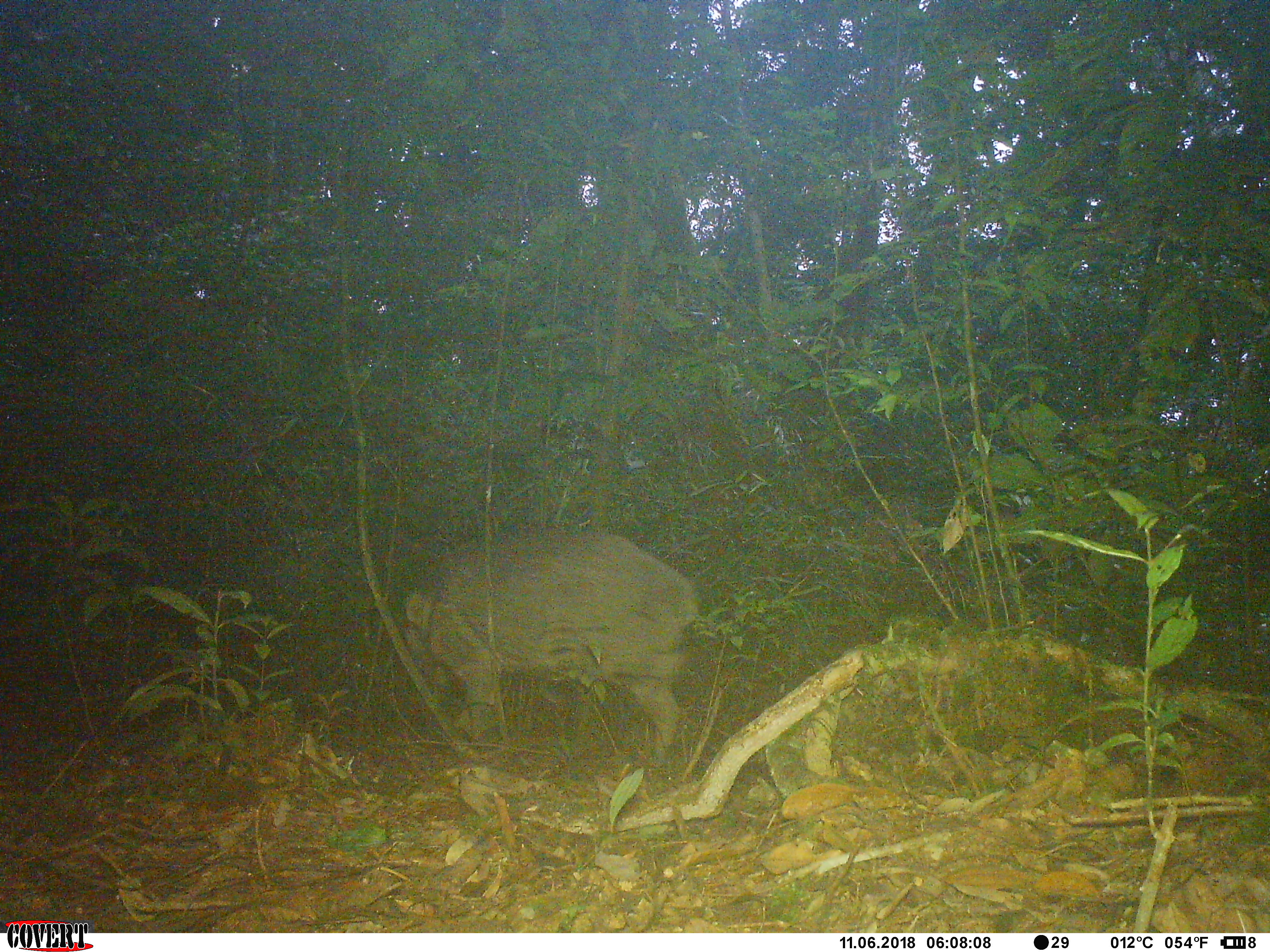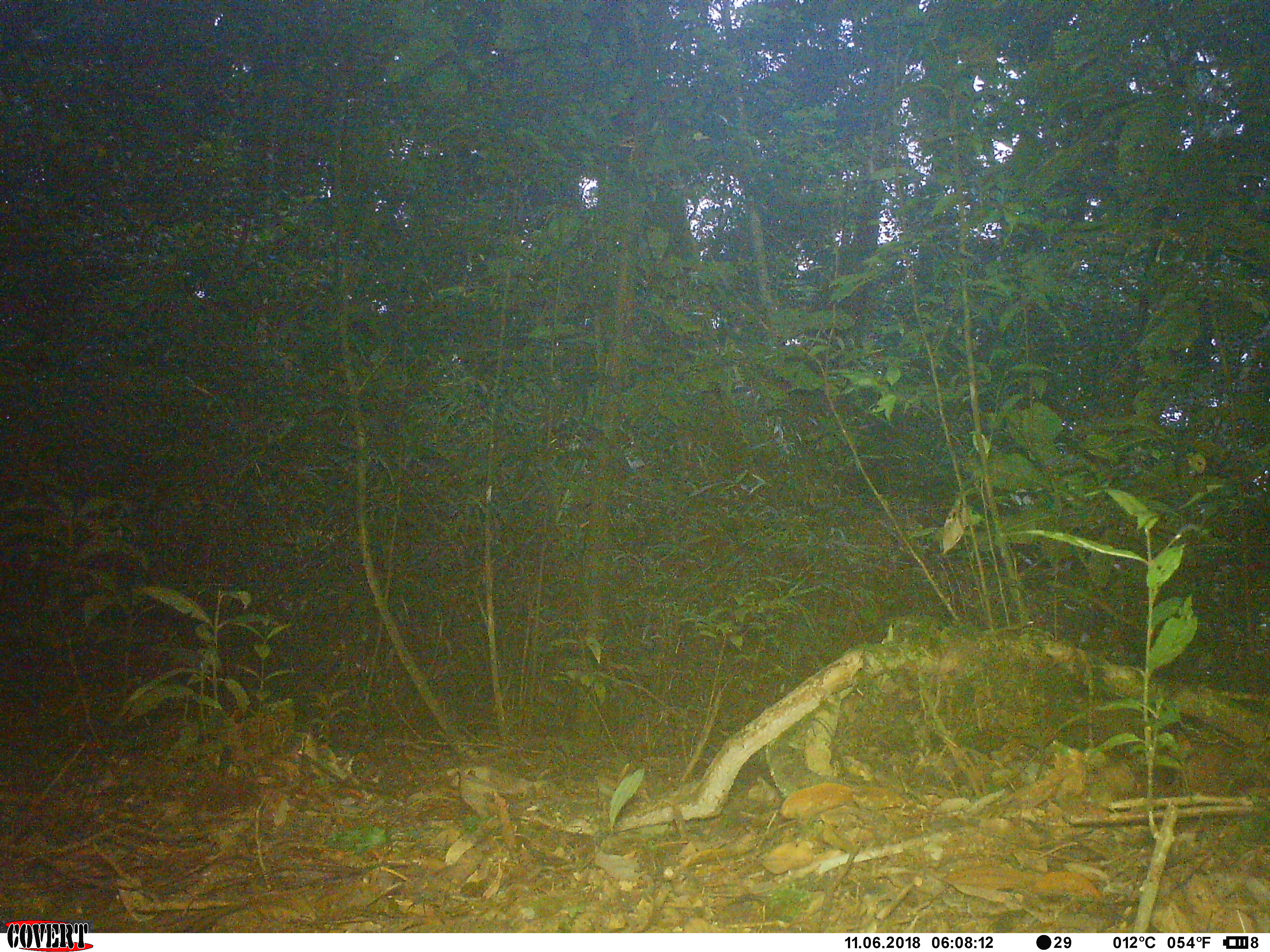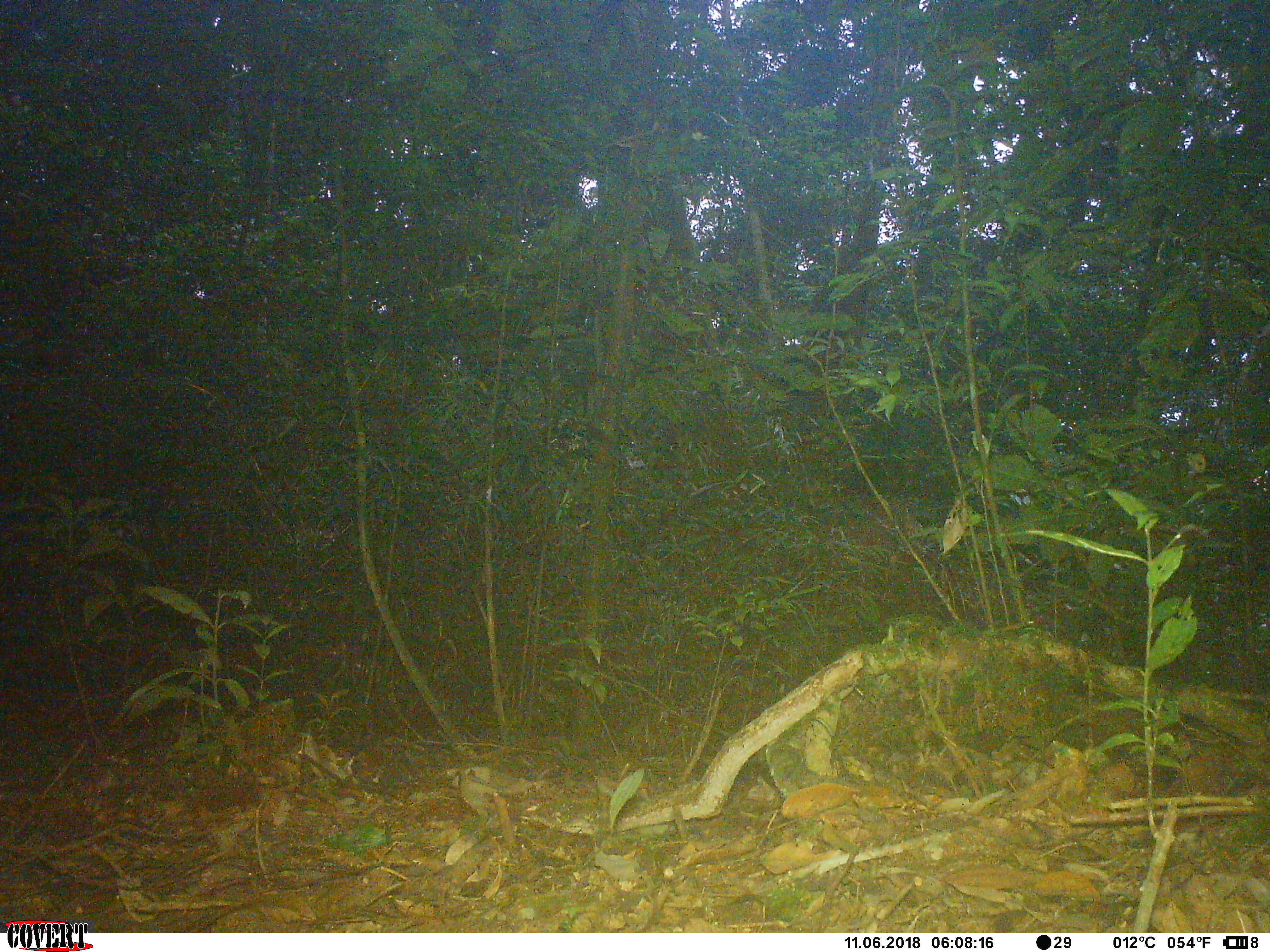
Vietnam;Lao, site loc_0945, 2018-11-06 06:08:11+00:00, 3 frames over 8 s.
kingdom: Animalia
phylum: Chordata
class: Mammalia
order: Artiodactyla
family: Suidae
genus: Sus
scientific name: Sus scrofa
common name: eurasian wild pig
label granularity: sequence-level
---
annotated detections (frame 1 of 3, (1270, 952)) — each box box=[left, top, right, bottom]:
eurasian wild pig: box=[391, 526, 700, 765]